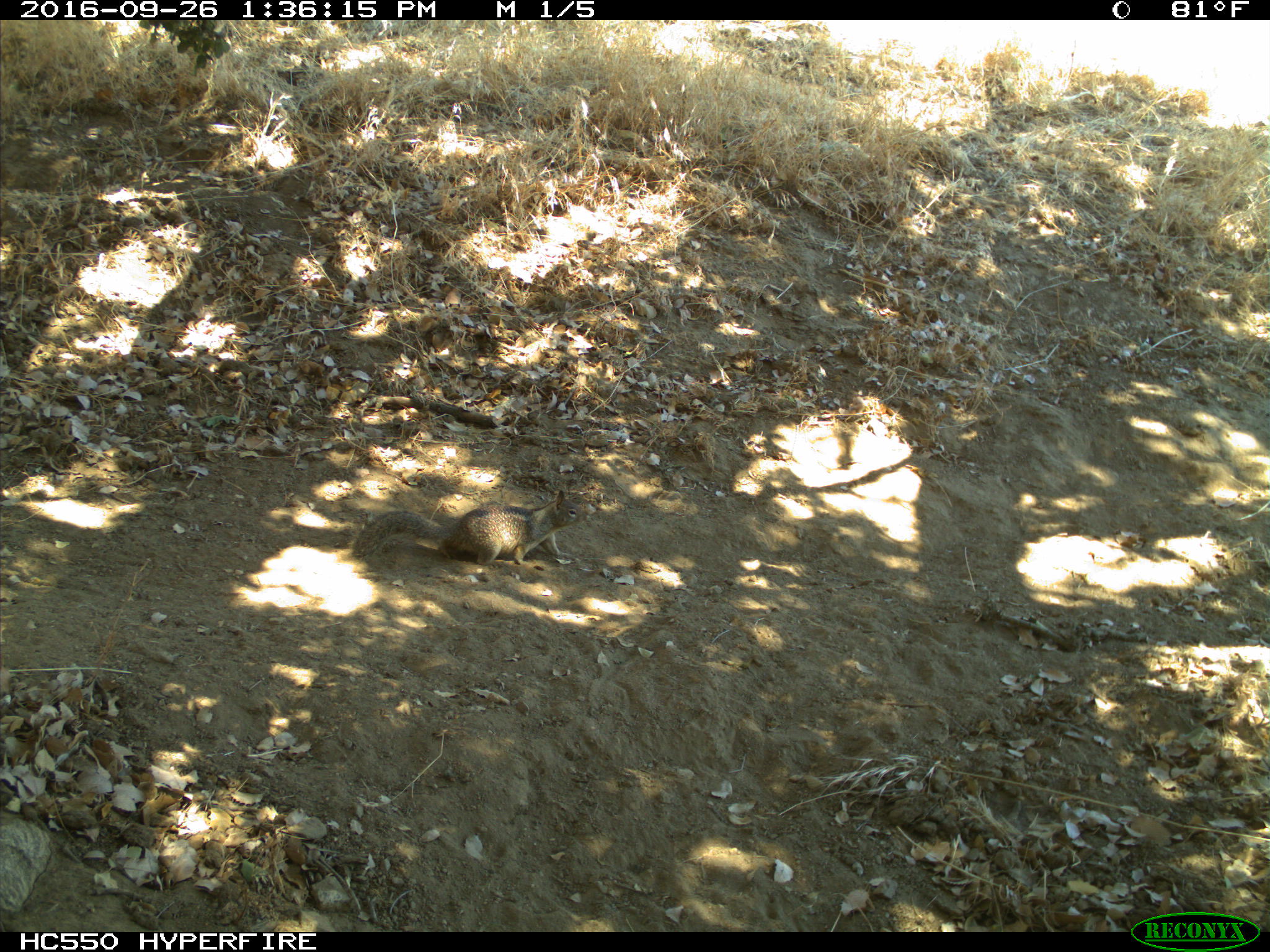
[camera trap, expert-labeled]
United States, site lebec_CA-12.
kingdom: Animalia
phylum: Chordata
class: Mammalia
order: Rodentia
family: Sciuridae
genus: Otospermophilus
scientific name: Otospermophilus beecheyi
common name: california ground squirrel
Otospermophilus beecheyi (california ground squirrel).